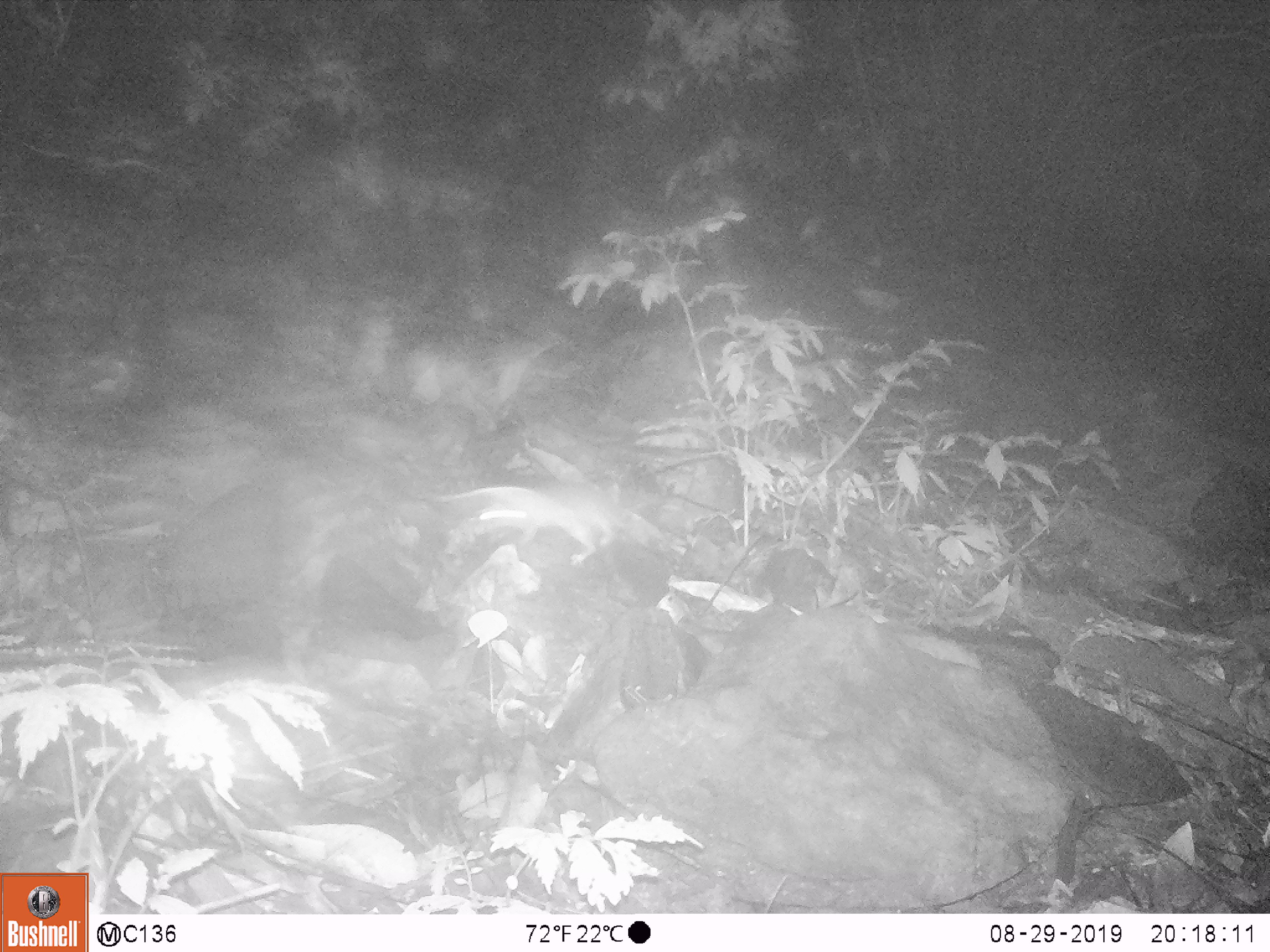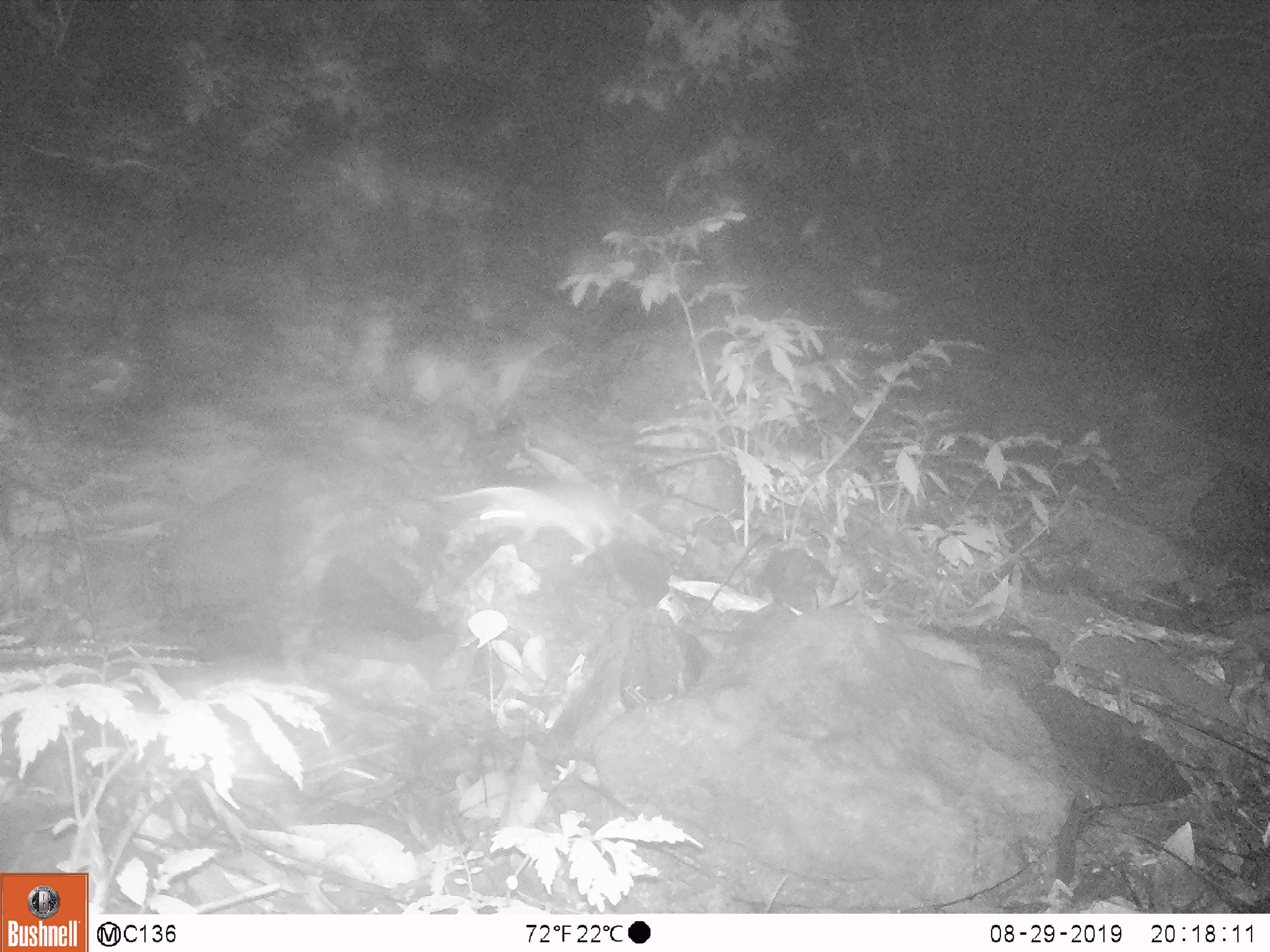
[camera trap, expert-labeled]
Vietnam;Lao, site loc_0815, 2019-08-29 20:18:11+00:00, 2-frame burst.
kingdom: Animalia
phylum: Chordata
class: Mammalia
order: Artiodactyla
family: Suidae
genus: Sus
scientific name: Sus scrofa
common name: eurasian wild pig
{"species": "eurasian wild pig (Sus scrofa)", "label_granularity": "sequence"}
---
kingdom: Animalia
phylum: Chordata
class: Mammalia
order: Rodentia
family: Muridae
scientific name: Muridae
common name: old-world mice and rats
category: unidentified murid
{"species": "unidentified murid (old-world mice and rats) (Muridae)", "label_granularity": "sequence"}